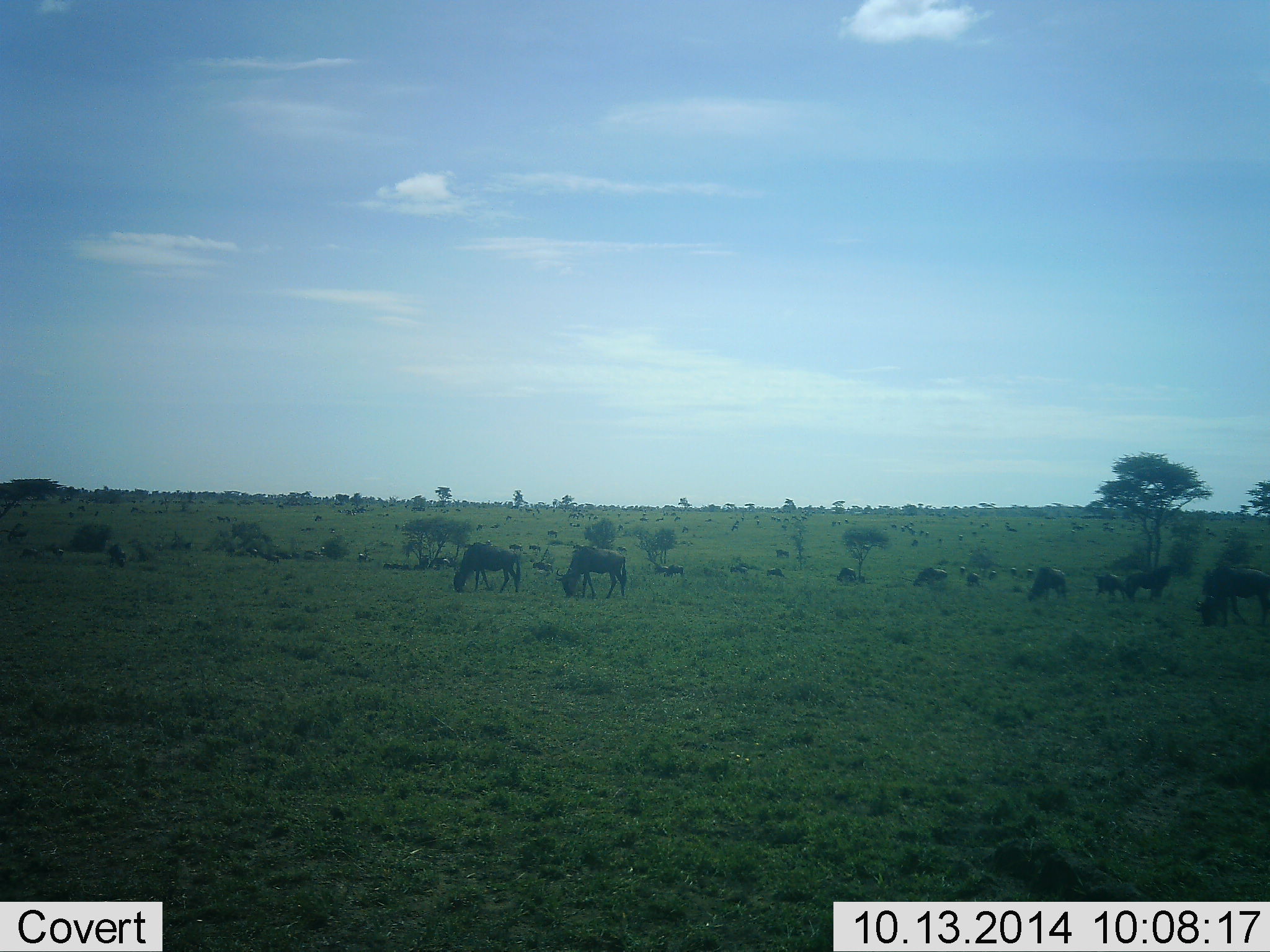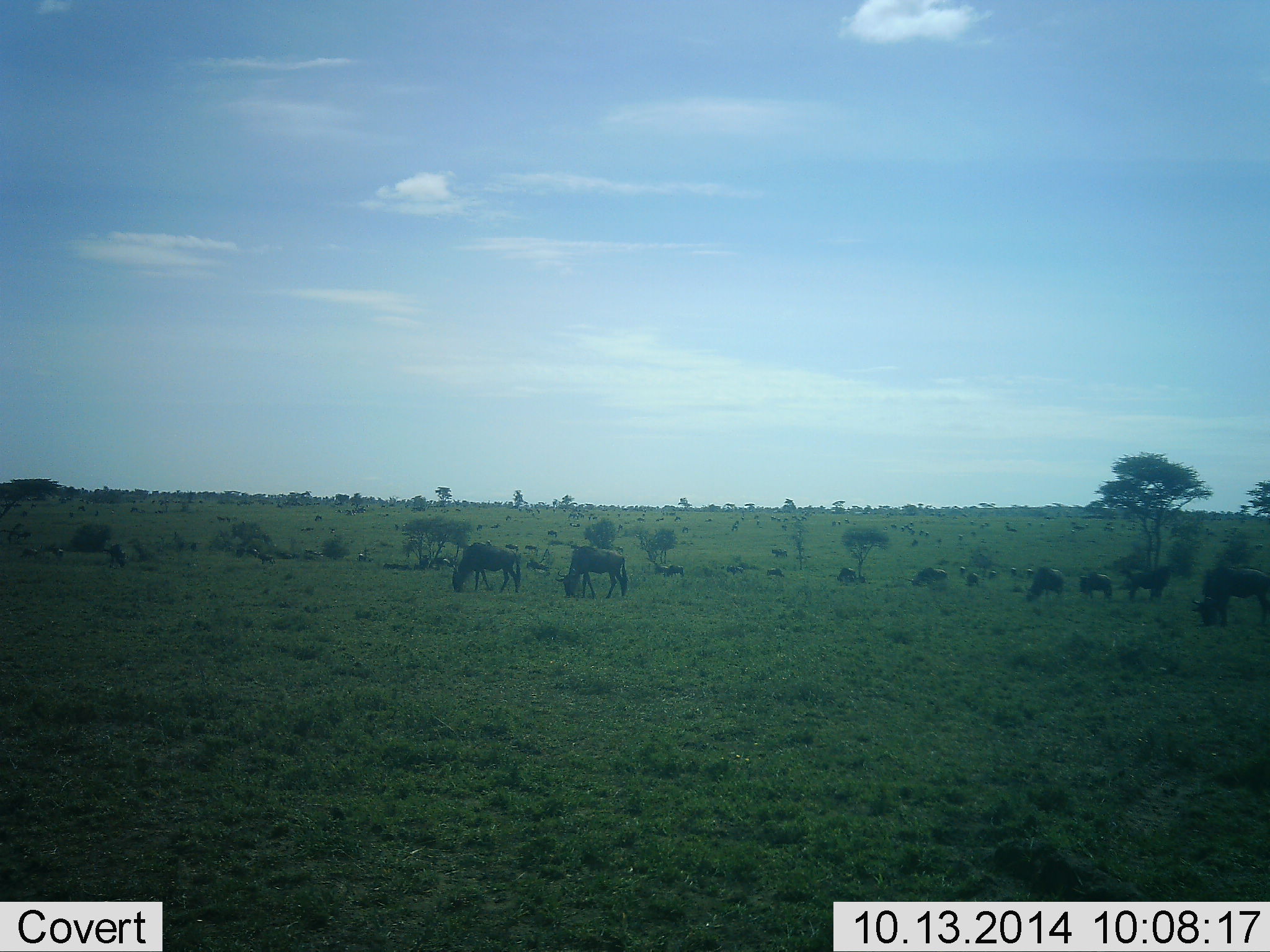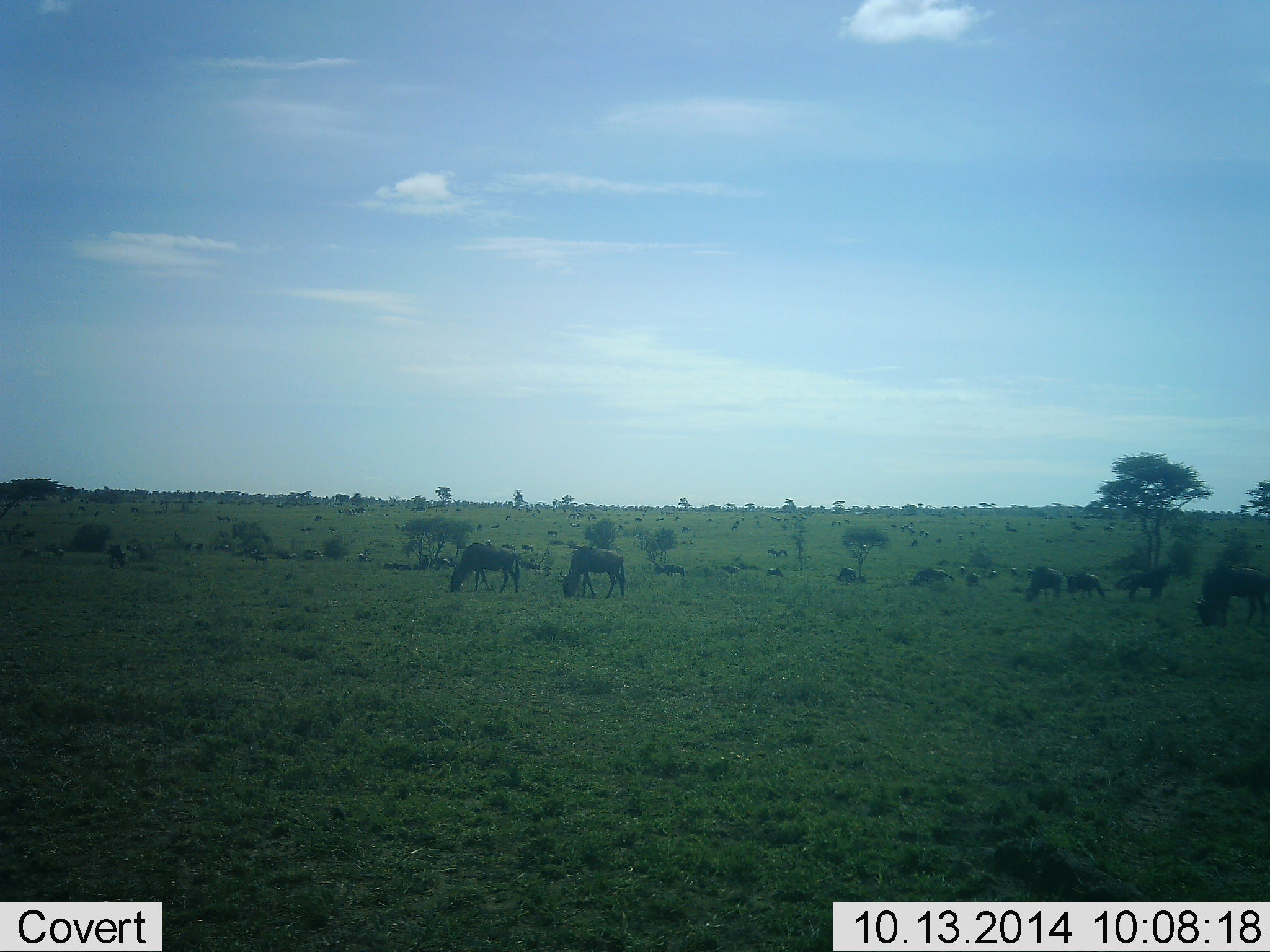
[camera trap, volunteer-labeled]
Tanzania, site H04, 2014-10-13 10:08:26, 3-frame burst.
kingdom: Animalia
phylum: Chordata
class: Mammalia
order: Artiodactyla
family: Bovidae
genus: Connochaetes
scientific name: Connochaetes taurinus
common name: blue wildebeest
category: wildebeest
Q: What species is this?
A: Wildebeest (blue wildebeest) (Connochaetes taurinus).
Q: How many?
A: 11-50.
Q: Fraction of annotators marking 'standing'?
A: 40%.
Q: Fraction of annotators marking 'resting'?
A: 20%.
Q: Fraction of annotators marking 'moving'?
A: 40%.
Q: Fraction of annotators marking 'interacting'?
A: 10%.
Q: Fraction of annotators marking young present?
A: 0%.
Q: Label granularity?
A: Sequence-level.